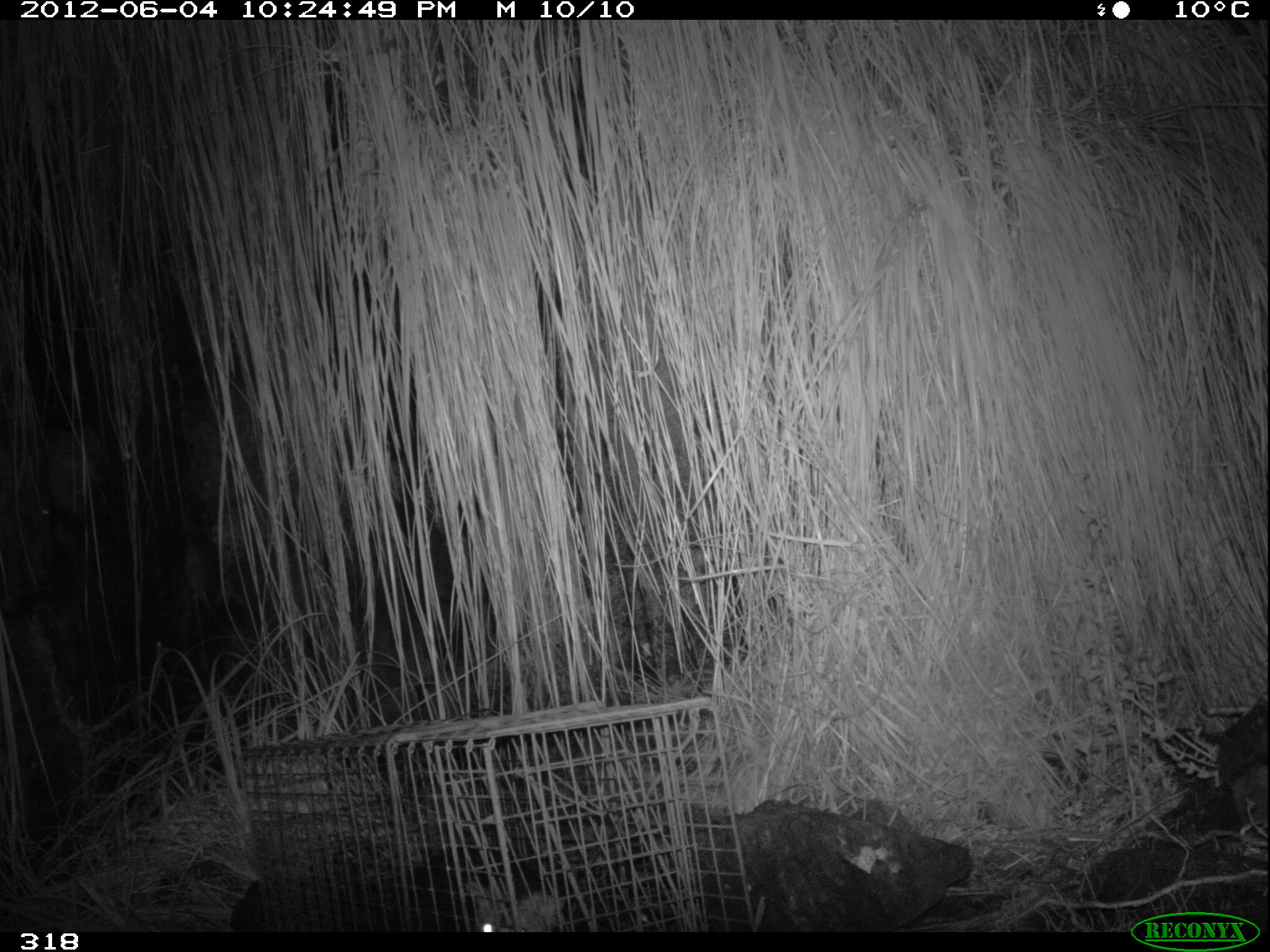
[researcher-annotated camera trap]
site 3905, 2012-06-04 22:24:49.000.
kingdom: Animalia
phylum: Chordata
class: Mammalia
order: Didelphimorphia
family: Didelphidae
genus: Didelphis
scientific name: Didelphis pernigra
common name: andean white-eared opossum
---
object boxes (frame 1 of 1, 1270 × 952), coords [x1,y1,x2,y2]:
didelphis pernigra: [389,825,562,930]